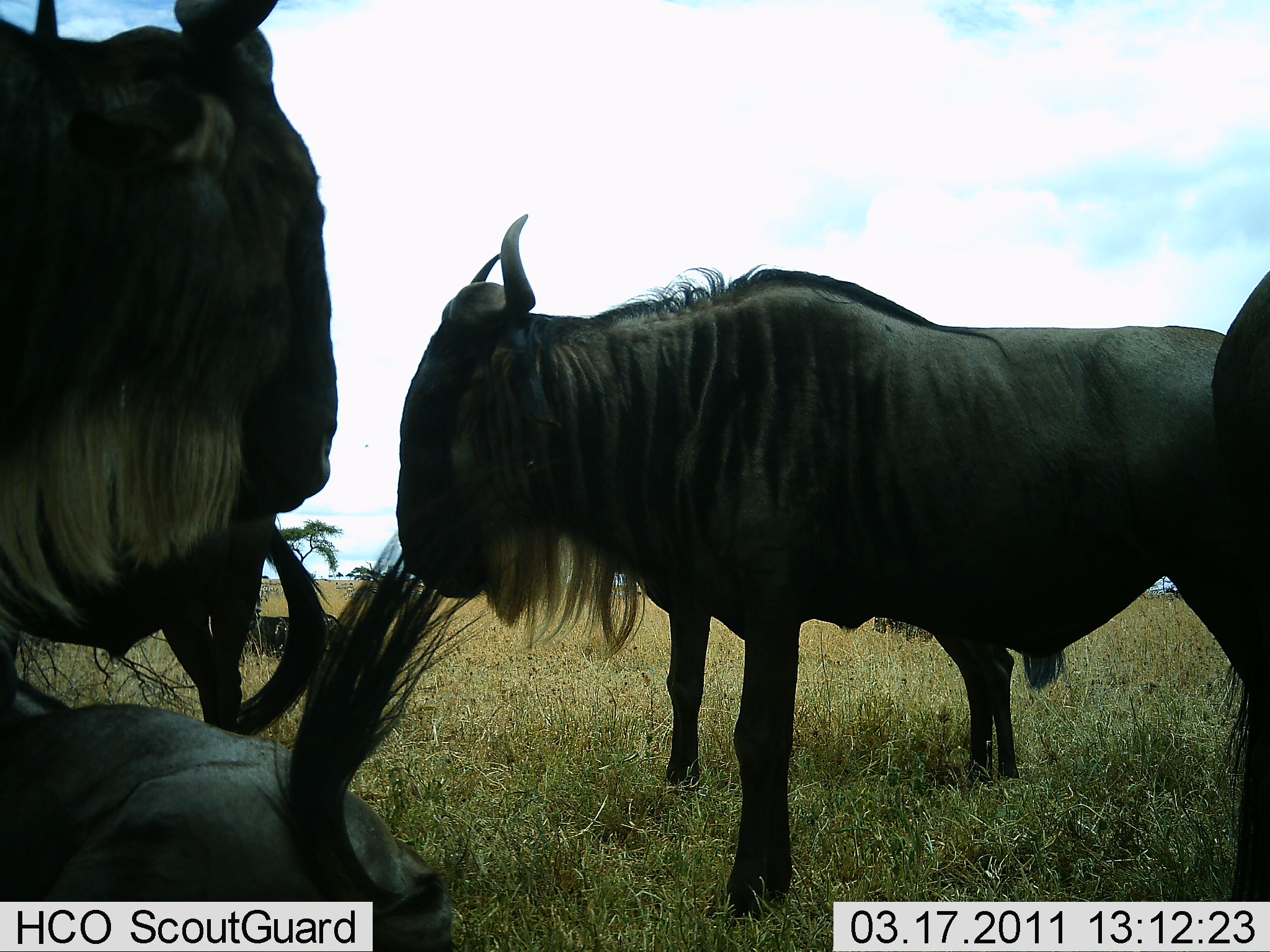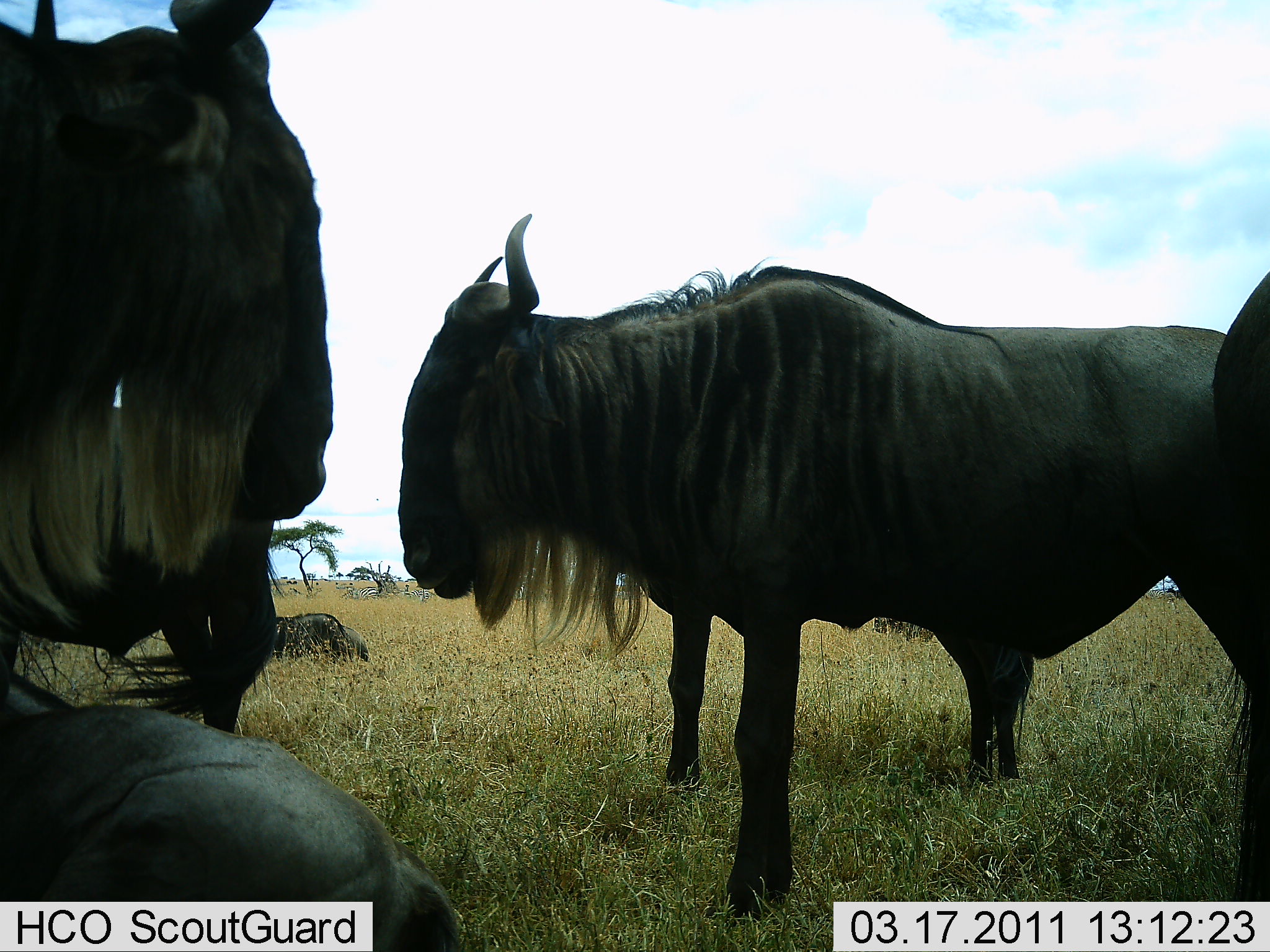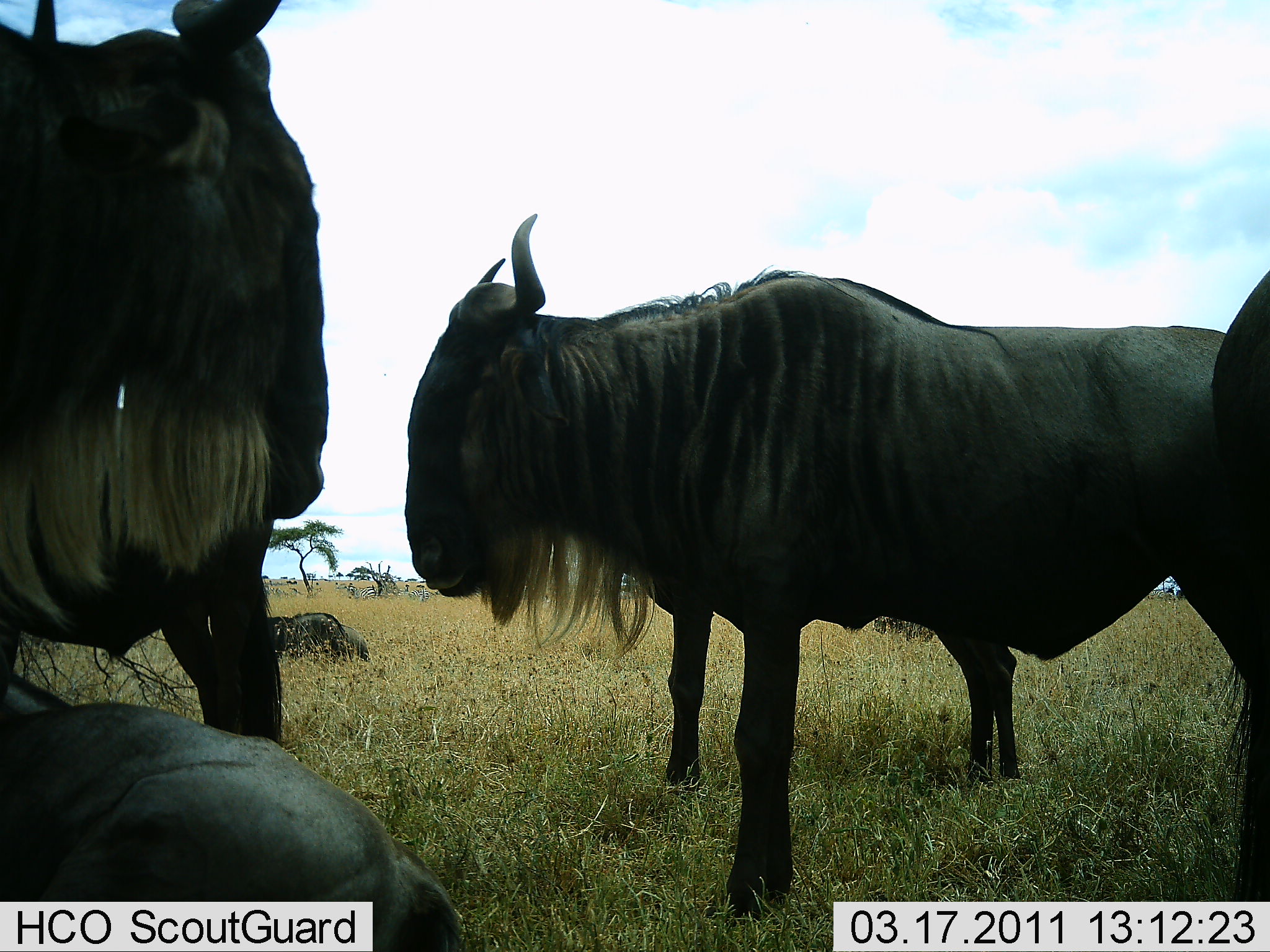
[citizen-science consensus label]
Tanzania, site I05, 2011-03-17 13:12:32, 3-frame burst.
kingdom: Animalia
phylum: Chordata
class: Mammalia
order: Artiodactyla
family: Bovidae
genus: Connochaetes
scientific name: Connochaetes taurinus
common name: blue wildebeest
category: wildebeest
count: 6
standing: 60%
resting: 50%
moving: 0%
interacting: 10%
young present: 0%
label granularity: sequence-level